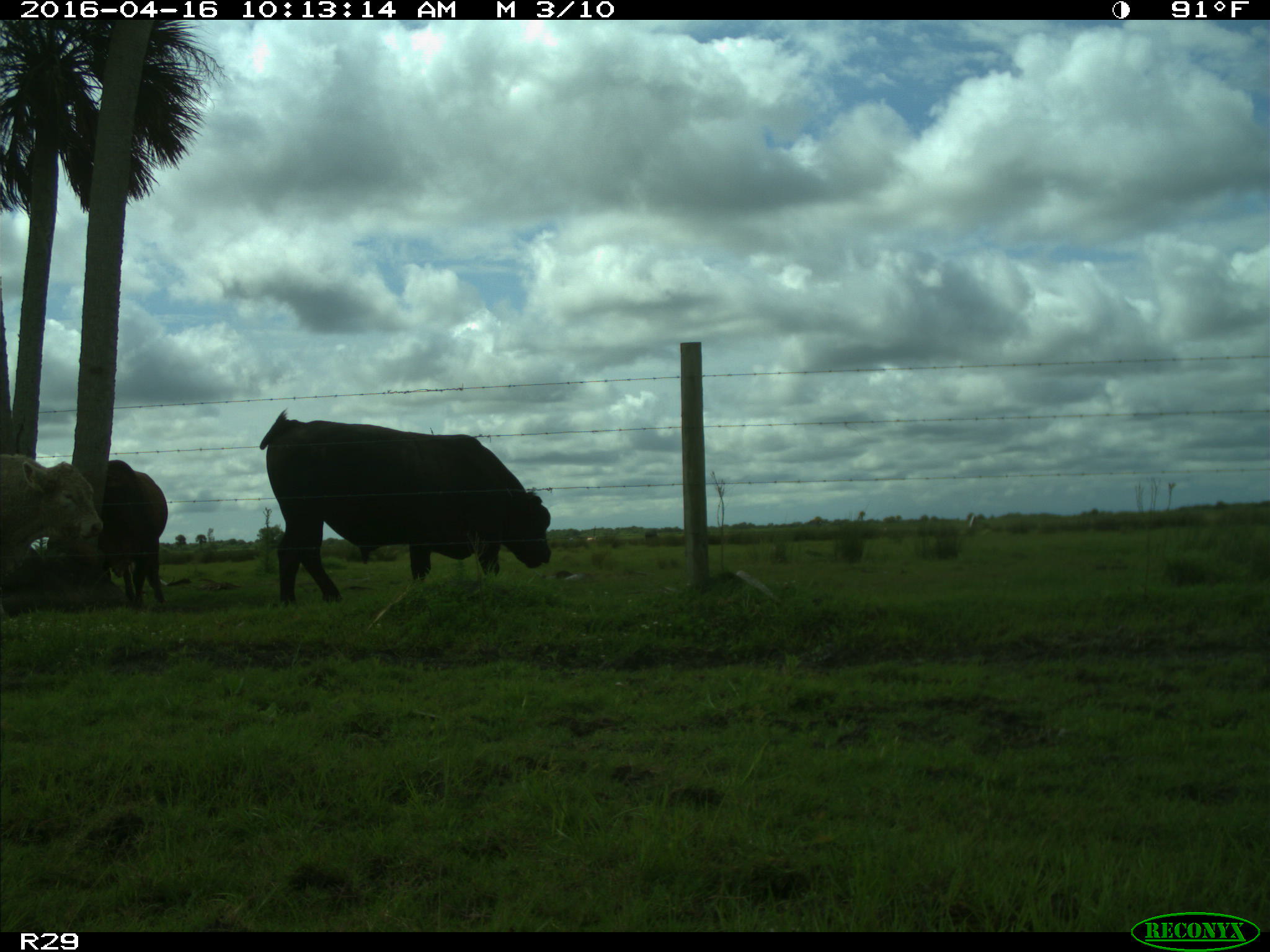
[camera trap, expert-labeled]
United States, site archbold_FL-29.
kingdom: Animalia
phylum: Chordata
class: Mammalia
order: Artiodactyla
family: Bovidae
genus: Bos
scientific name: Bos taurus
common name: domestic cow